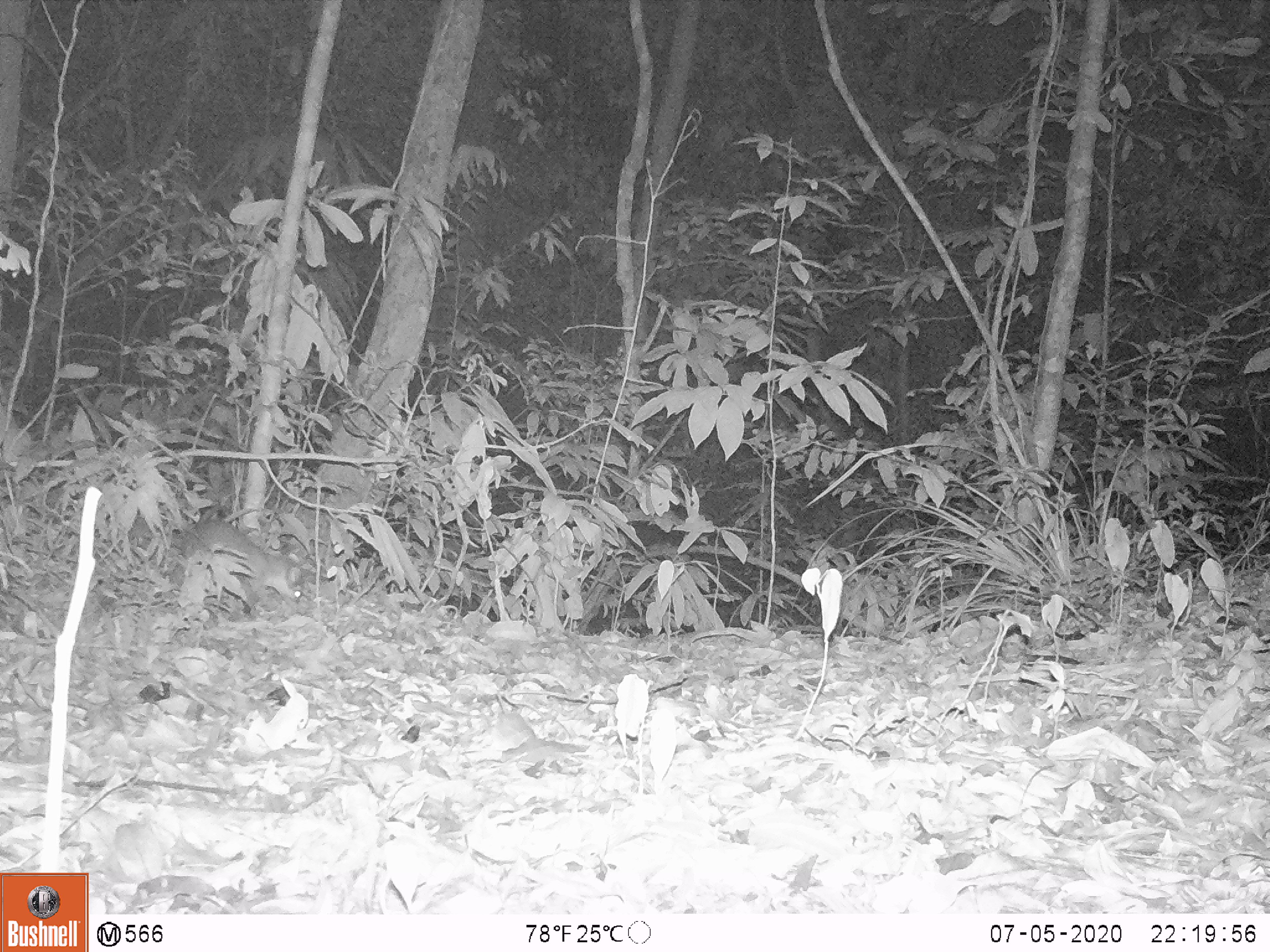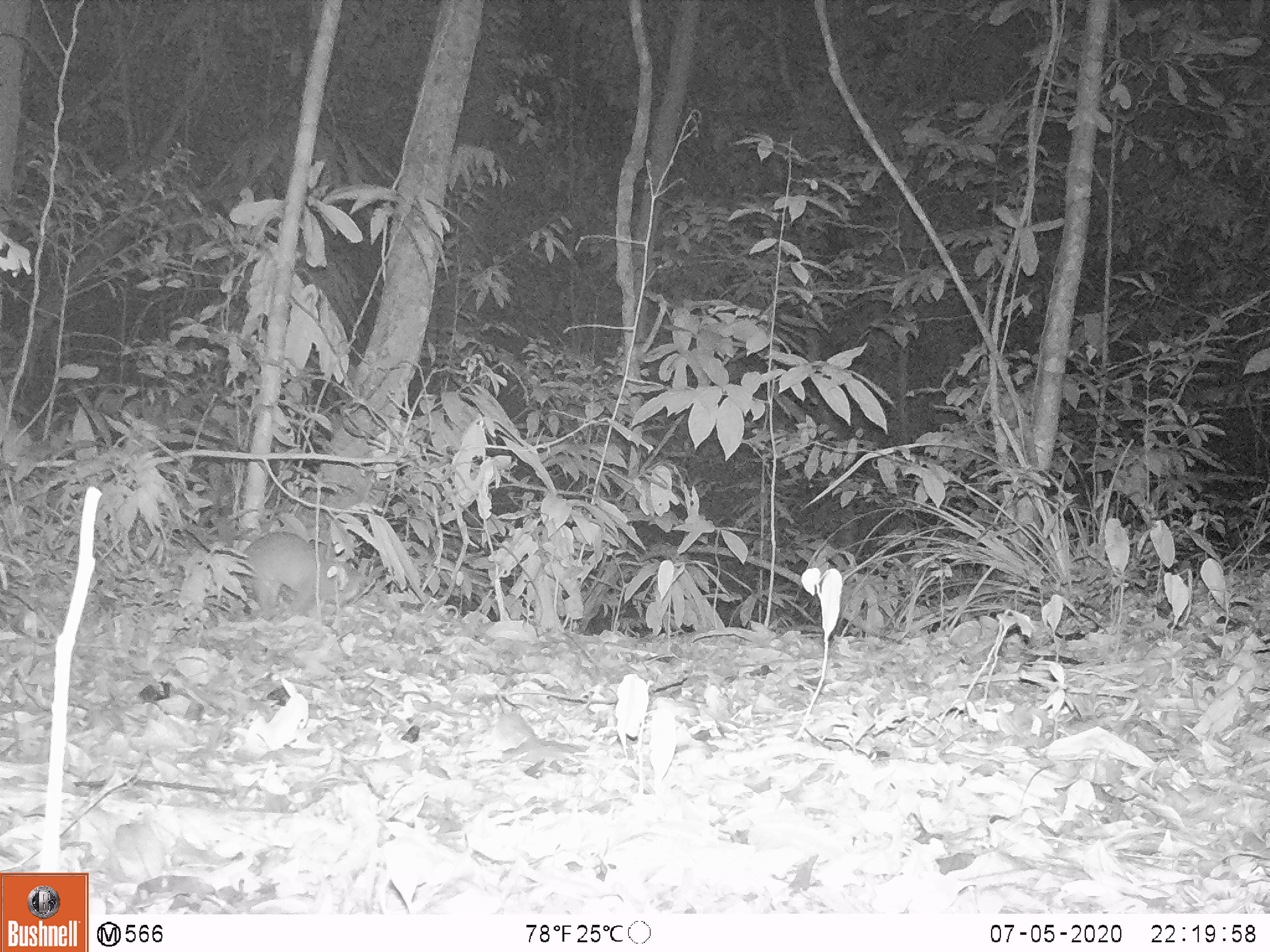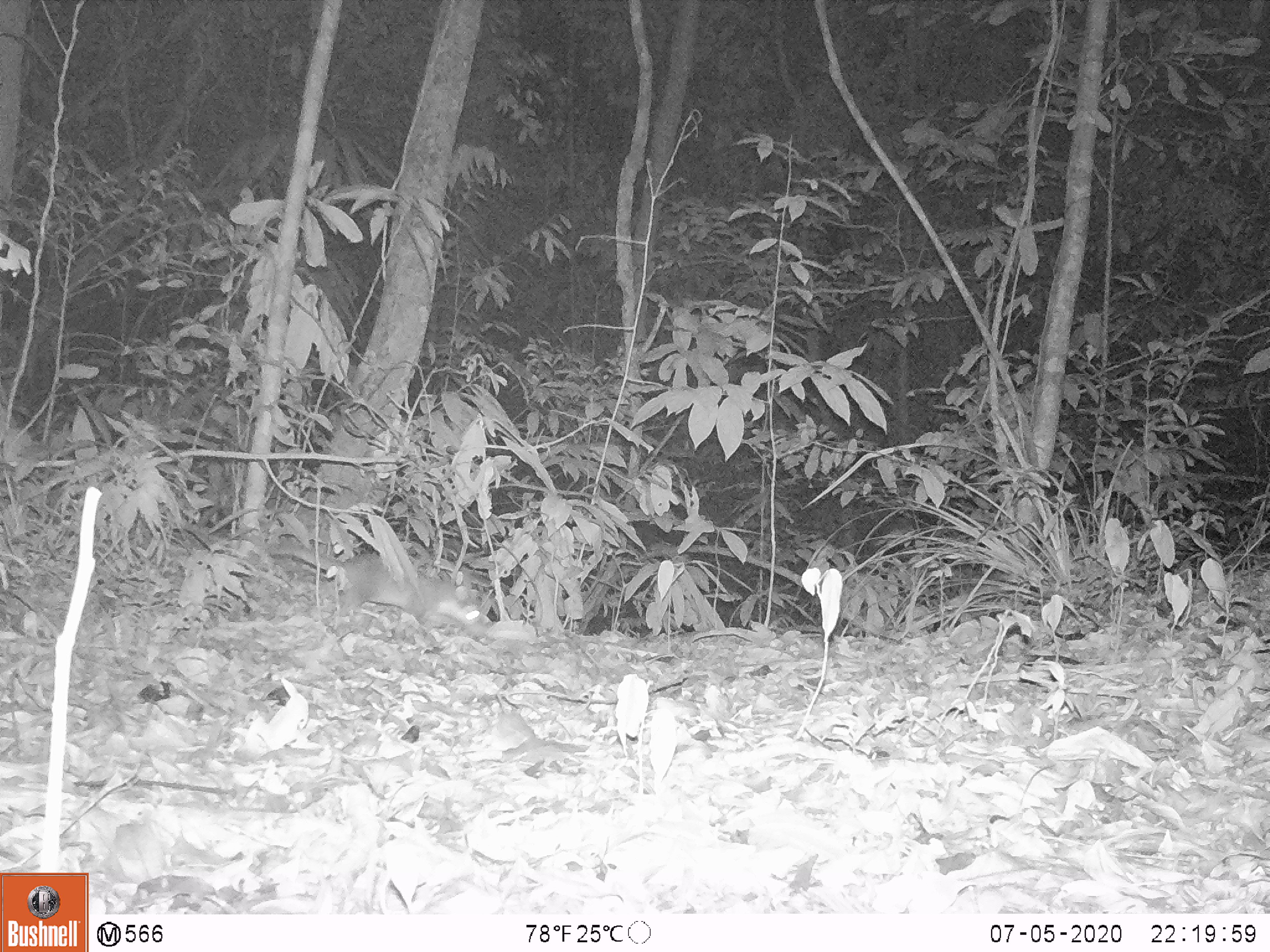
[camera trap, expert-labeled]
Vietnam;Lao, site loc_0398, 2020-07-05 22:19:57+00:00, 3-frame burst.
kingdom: Animalia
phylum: Chordata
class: Mammalia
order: Carnivora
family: Mustelidae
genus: Melogale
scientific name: Melogale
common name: ferret badger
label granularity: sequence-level